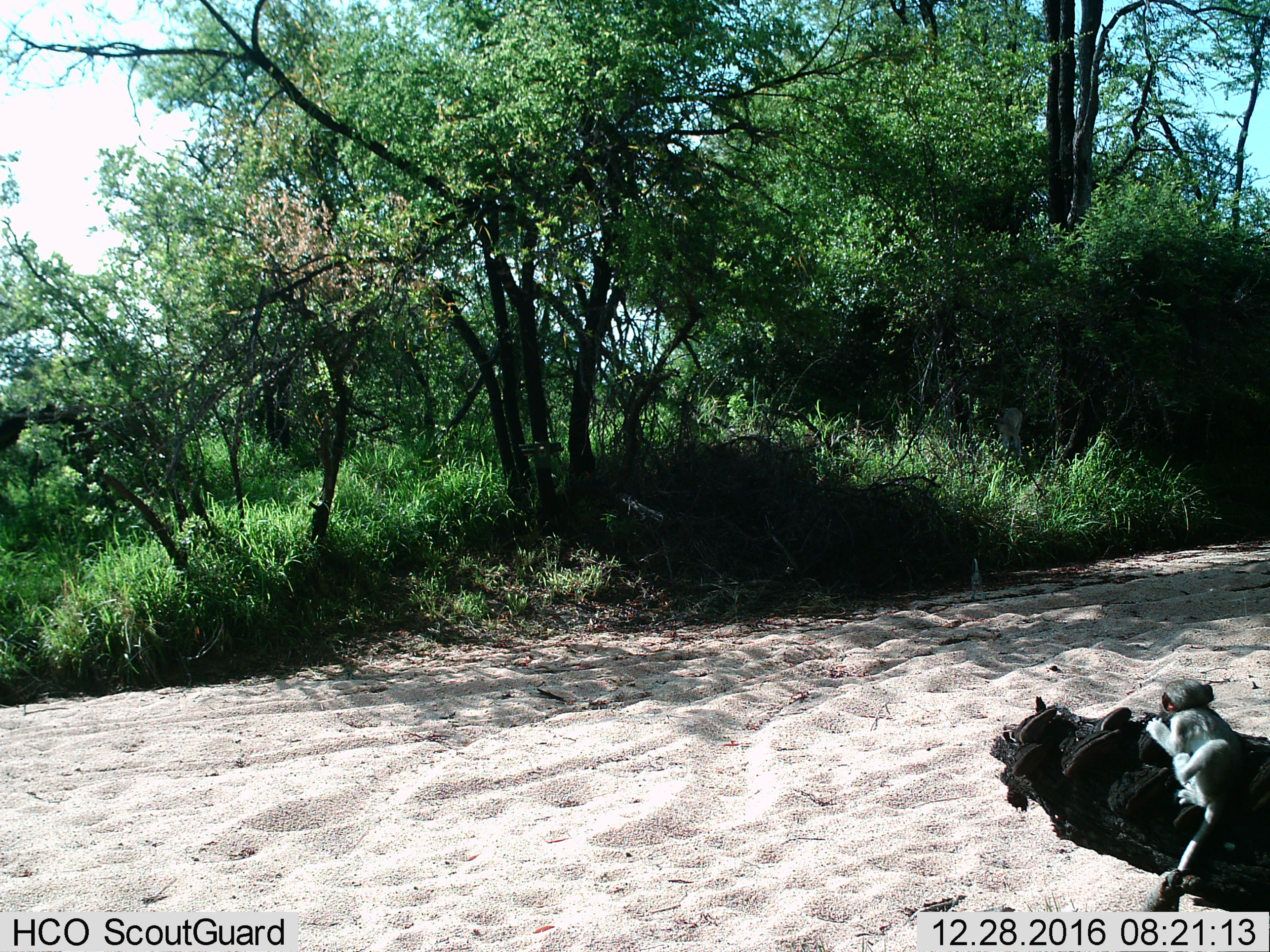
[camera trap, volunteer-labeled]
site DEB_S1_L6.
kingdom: Animalia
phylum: Chordata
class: Mammalia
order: Primates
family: Cercopithecidae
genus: Chlorocebus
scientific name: Chlorocebus pygerythrus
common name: vervet monkey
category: monkeyvervet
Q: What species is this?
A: Monkeyvervet (vervet monkey) (Chlorocebus pygerythrus).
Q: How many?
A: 1.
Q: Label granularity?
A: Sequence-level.